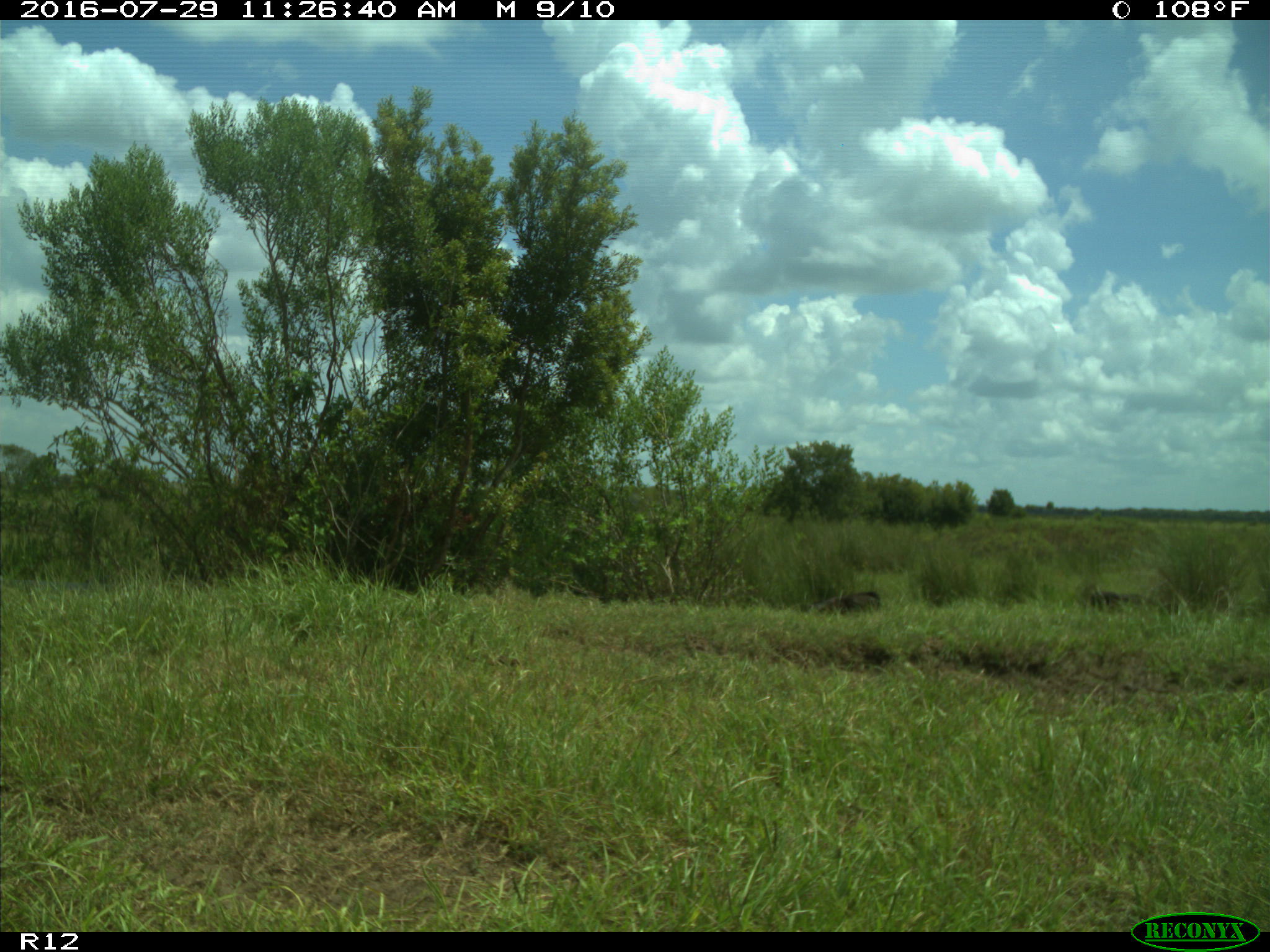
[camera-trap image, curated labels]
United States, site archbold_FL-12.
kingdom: Animalia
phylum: Chordata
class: Mammalia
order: Artiodactyla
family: Bovidae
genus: Bos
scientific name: Bos taurus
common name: domestic cow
Bos taurus (domestic cow).